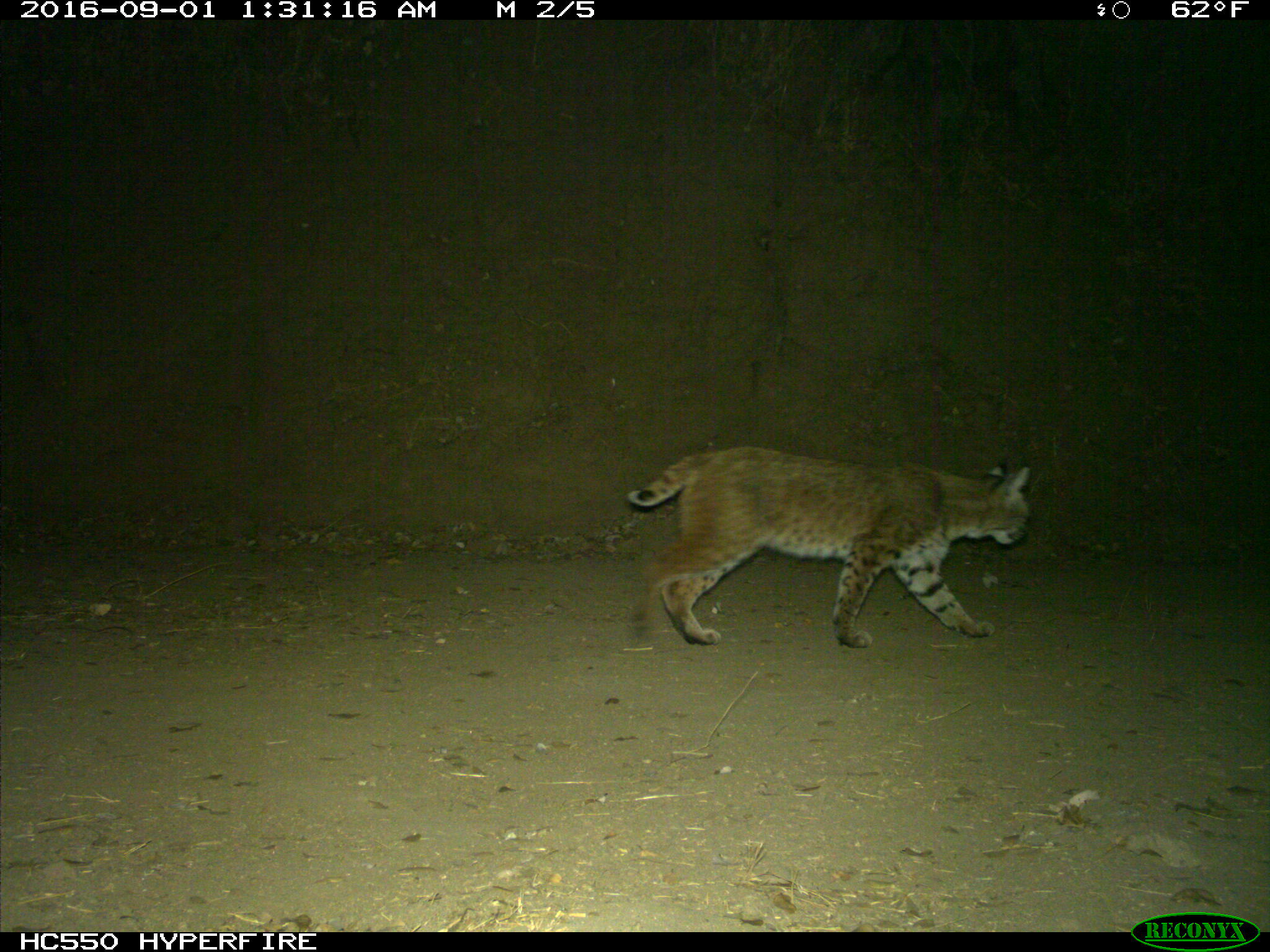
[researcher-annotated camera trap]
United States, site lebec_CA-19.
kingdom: Animalia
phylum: Chordata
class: Mammalia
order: Carnivora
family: Felidae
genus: Lynx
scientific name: Lynx rufus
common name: bobcat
Lynx rufus (bobcat).